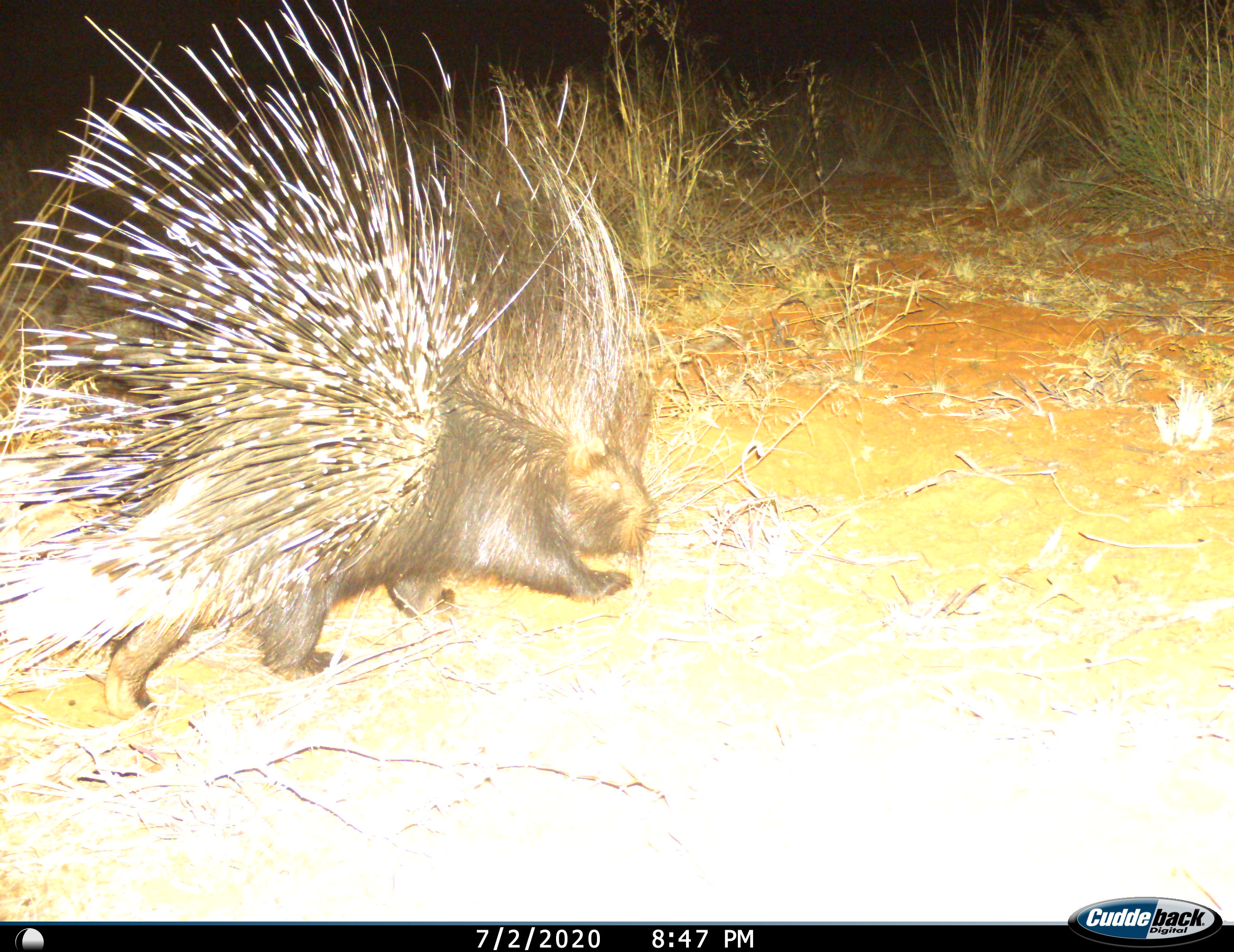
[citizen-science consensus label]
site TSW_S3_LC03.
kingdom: Animalia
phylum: Chordata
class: Mammalia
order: Rodentia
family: Hystricidae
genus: Hystrix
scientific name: Hystrix cristata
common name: crested porcupine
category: porcupine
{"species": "porcupine (crested porcupine) (Hystrix cristata)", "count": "1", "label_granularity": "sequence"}